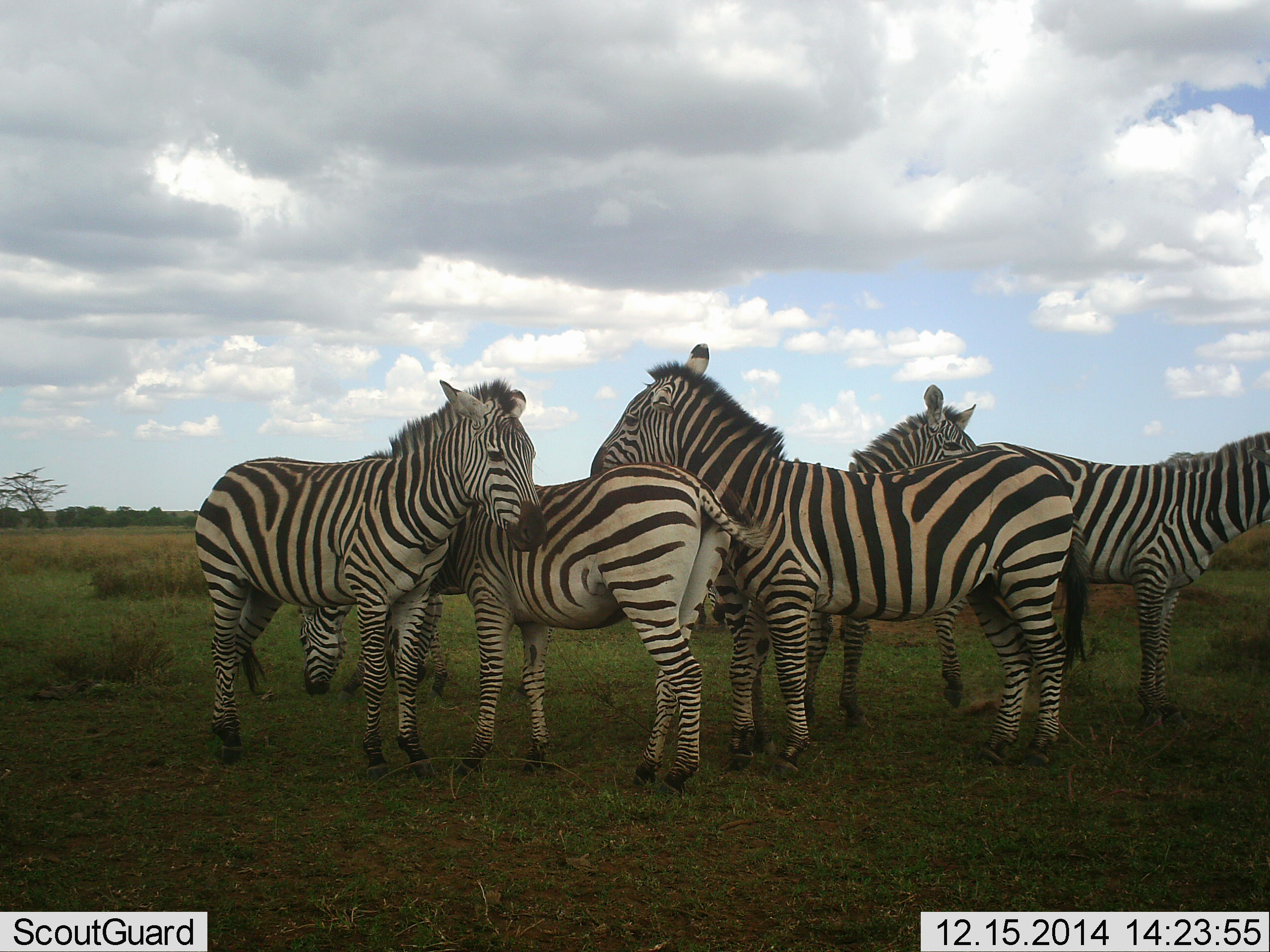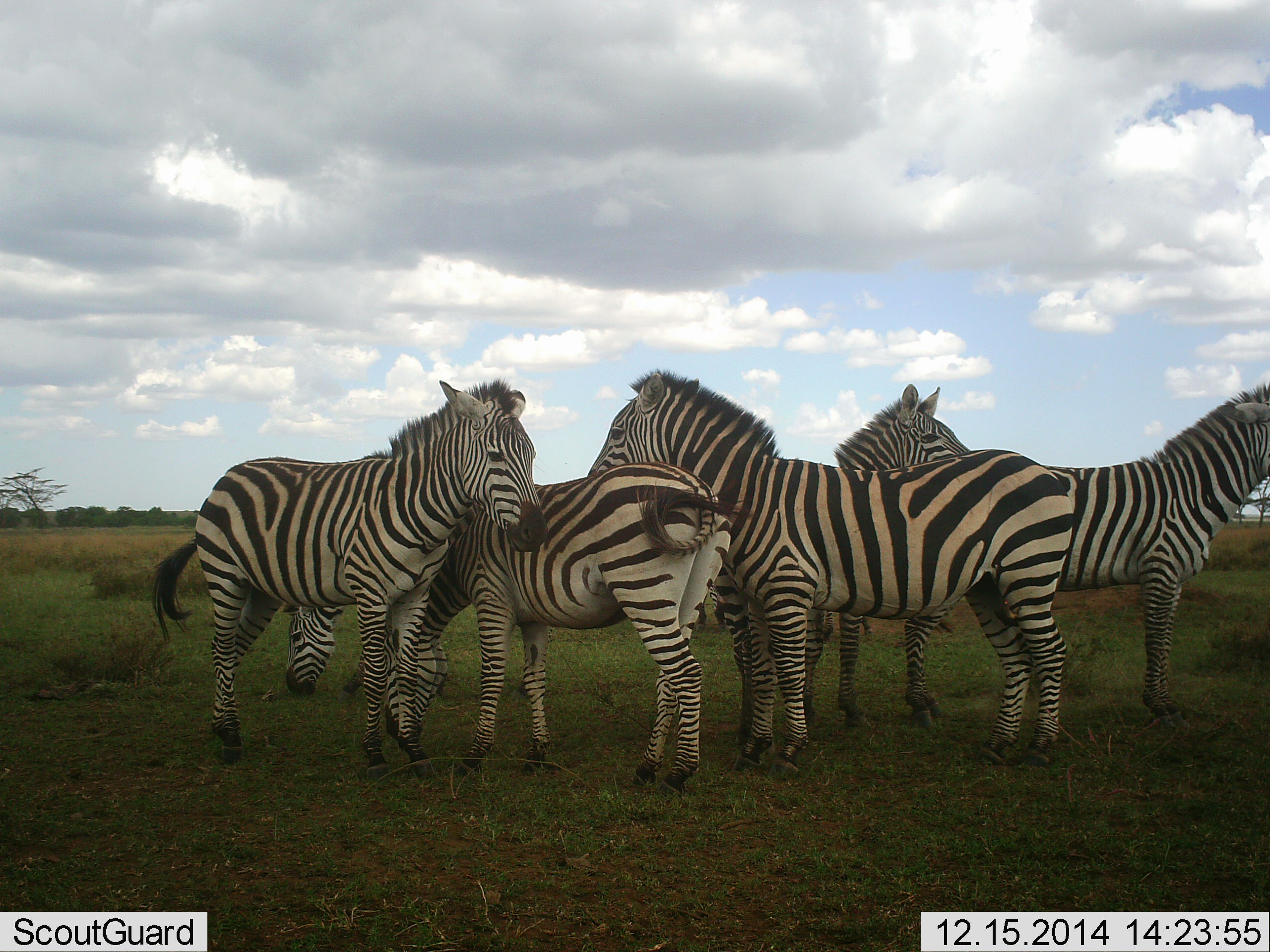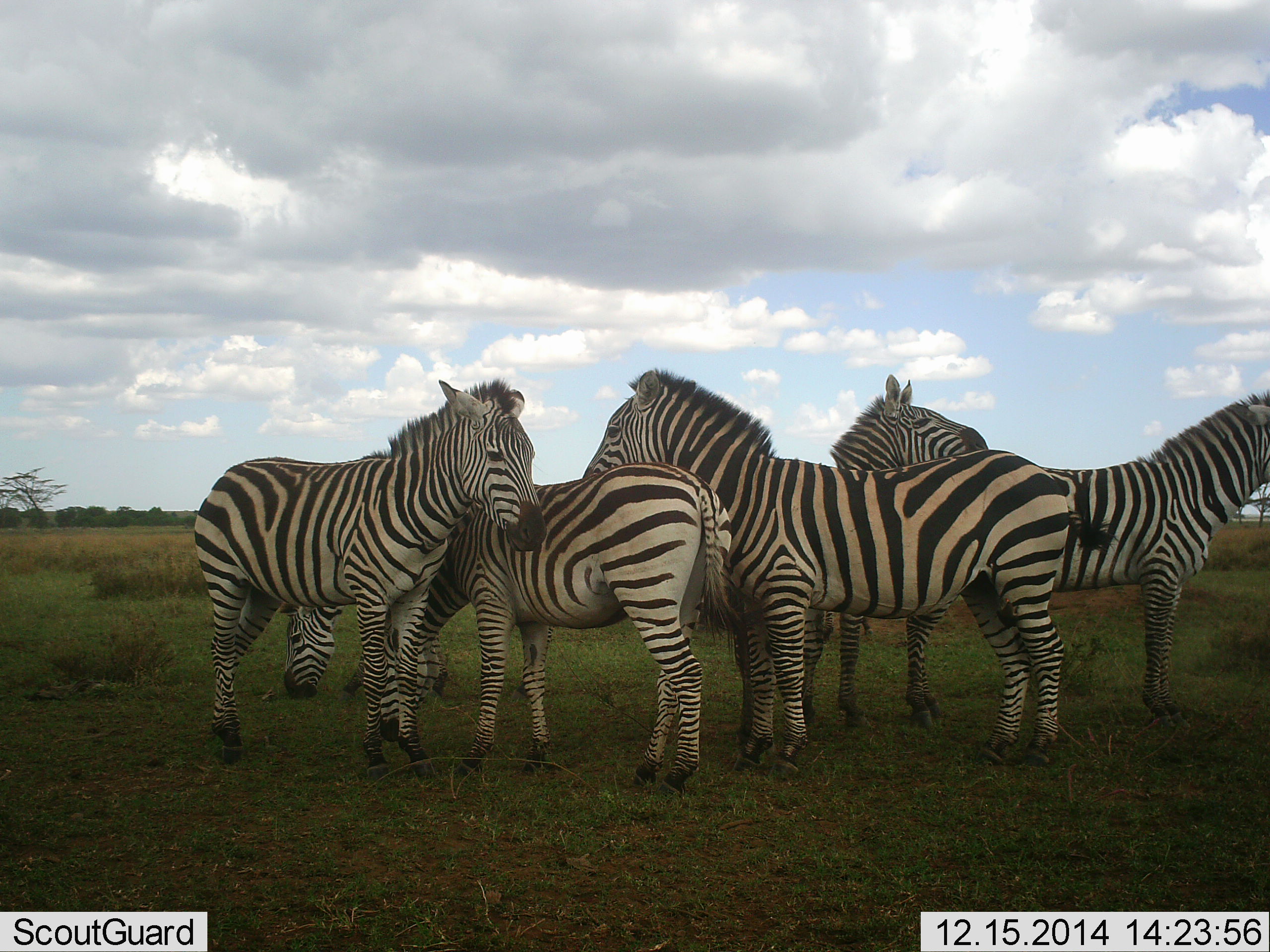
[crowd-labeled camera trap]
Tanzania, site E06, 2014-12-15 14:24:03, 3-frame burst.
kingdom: Animalia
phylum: Chordata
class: Mammalia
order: Perissodactyla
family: Equidae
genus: Equus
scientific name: Equus quagga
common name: plains zebra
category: zebra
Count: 6.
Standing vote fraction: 100%.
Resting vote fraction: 10%.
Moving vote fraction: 10%.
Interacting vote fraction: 40%.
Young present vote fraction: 0%.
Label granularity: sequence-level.